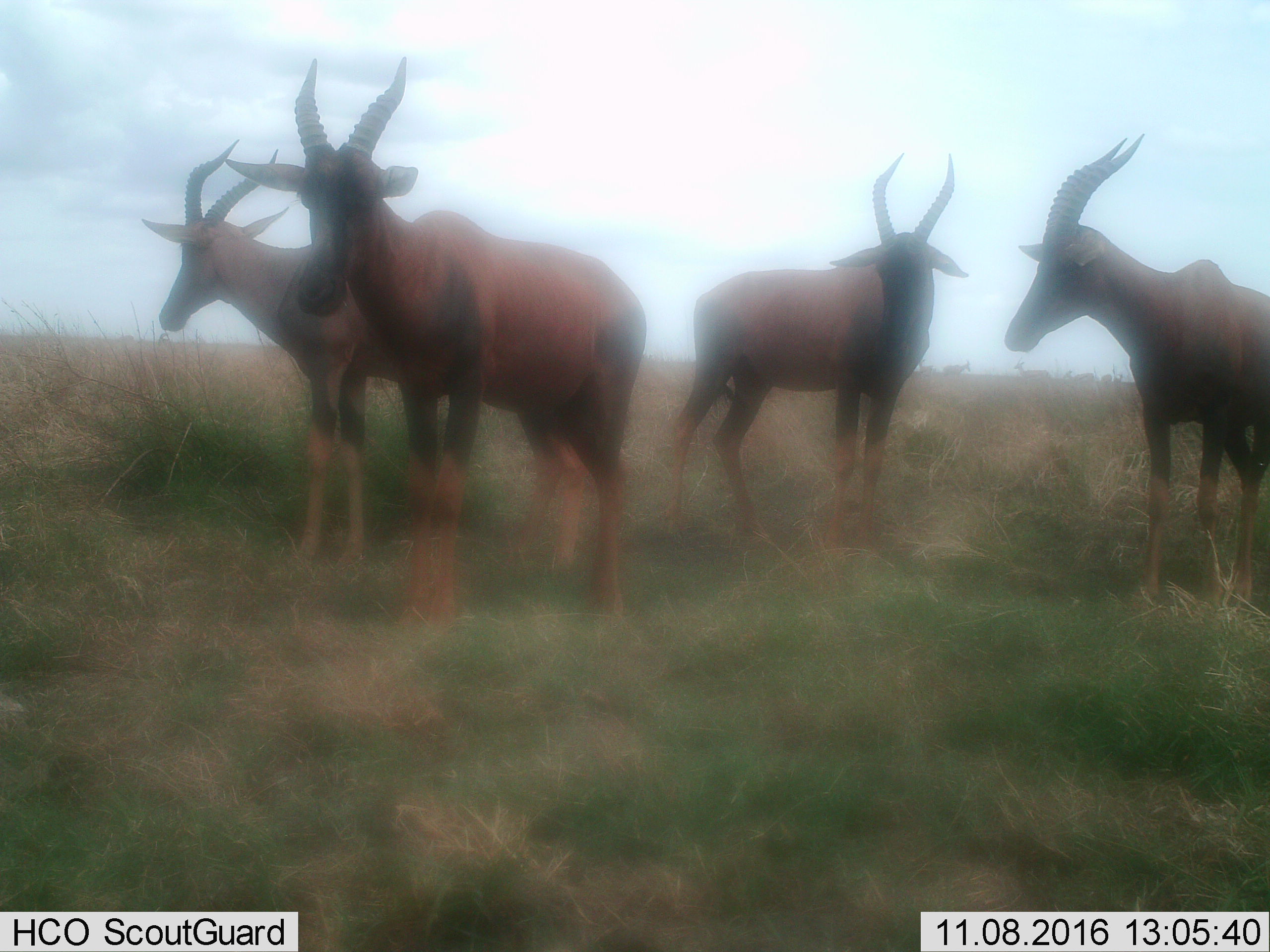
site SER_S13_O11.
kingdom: Animalia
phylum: Chordata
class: Mammalia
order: Artiodactyla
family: Bovidae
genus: Damaliscus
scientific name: Damaliscus lunatus jimela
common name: topi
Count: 4.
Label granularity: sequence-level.